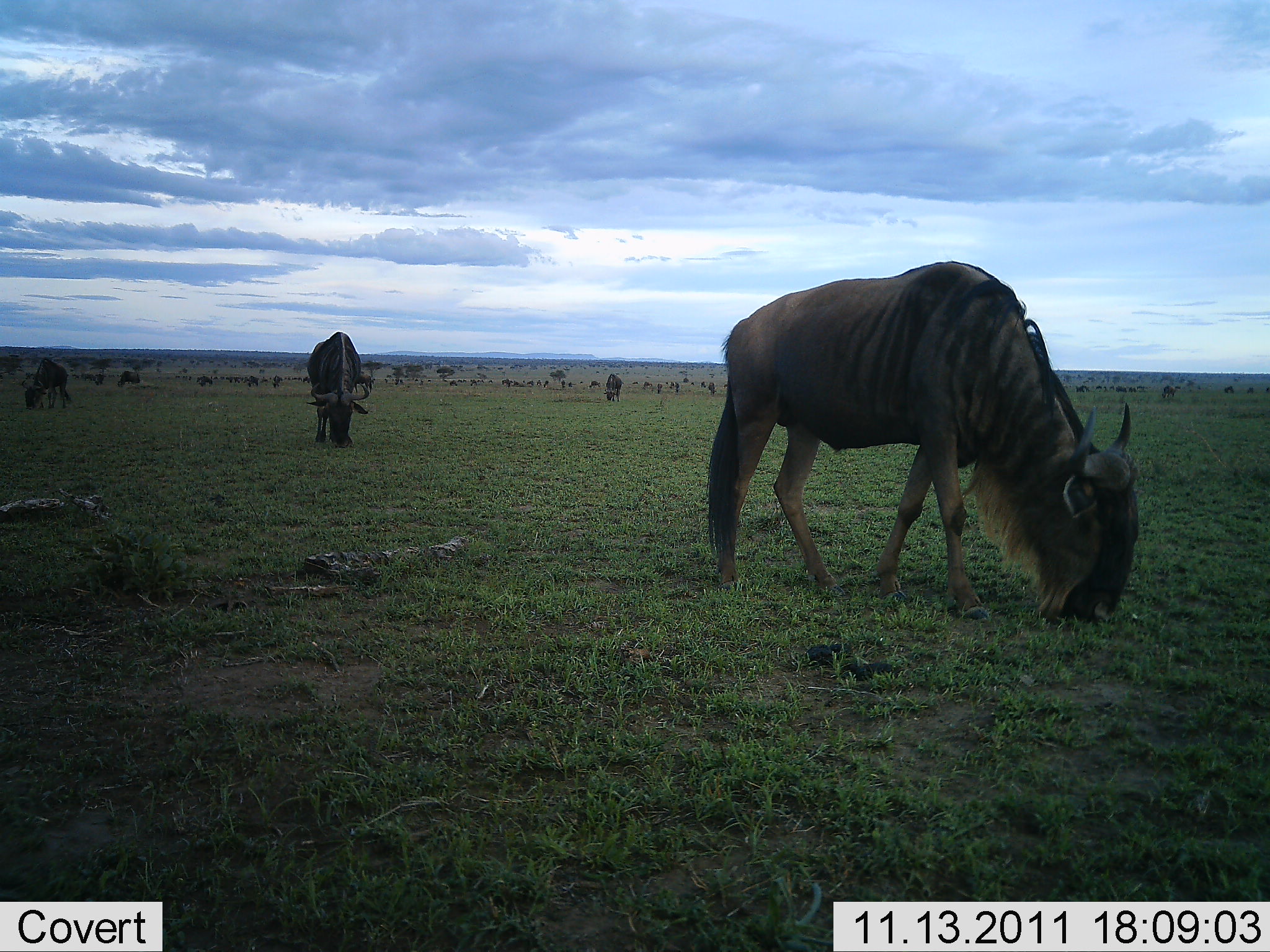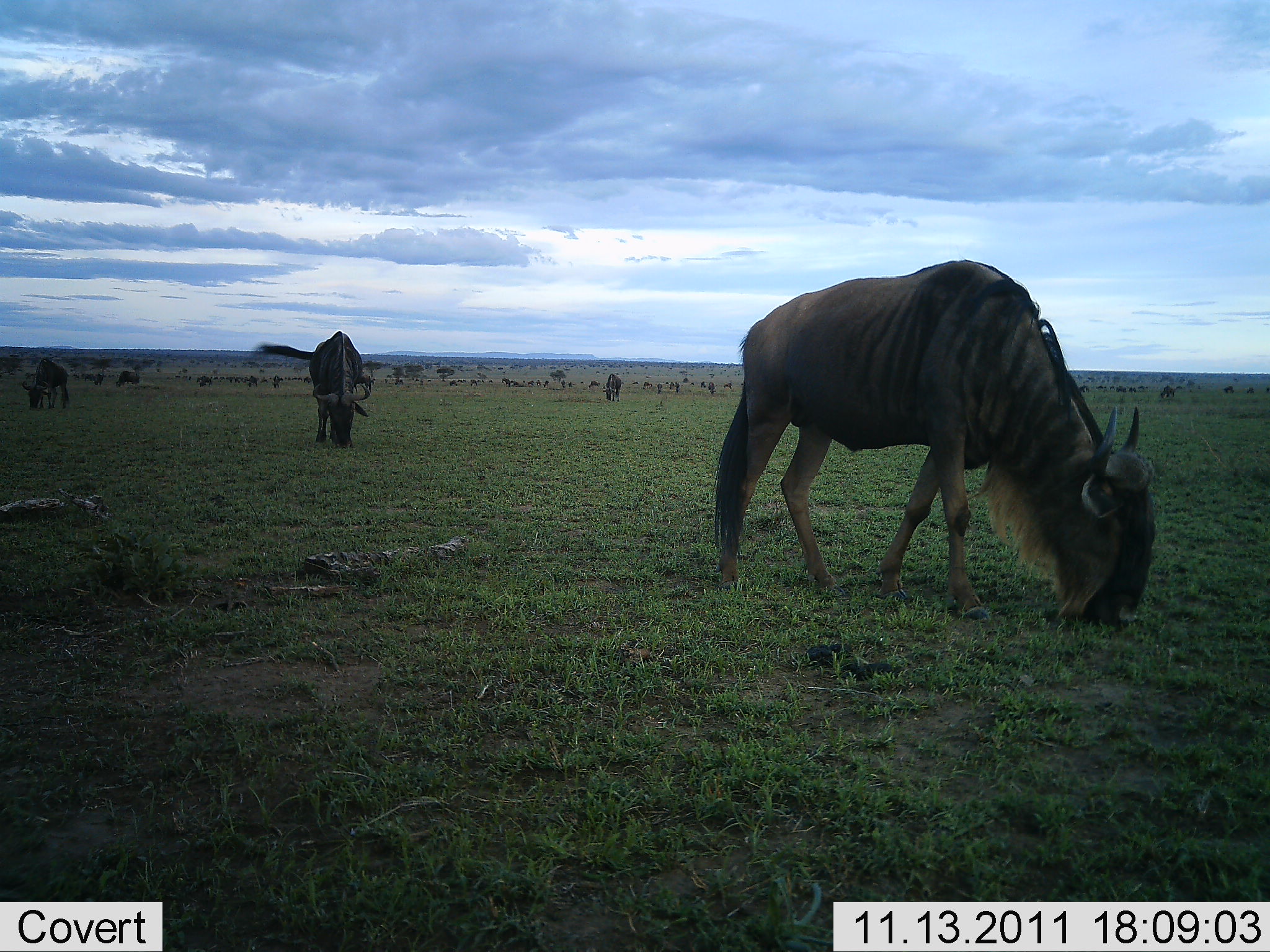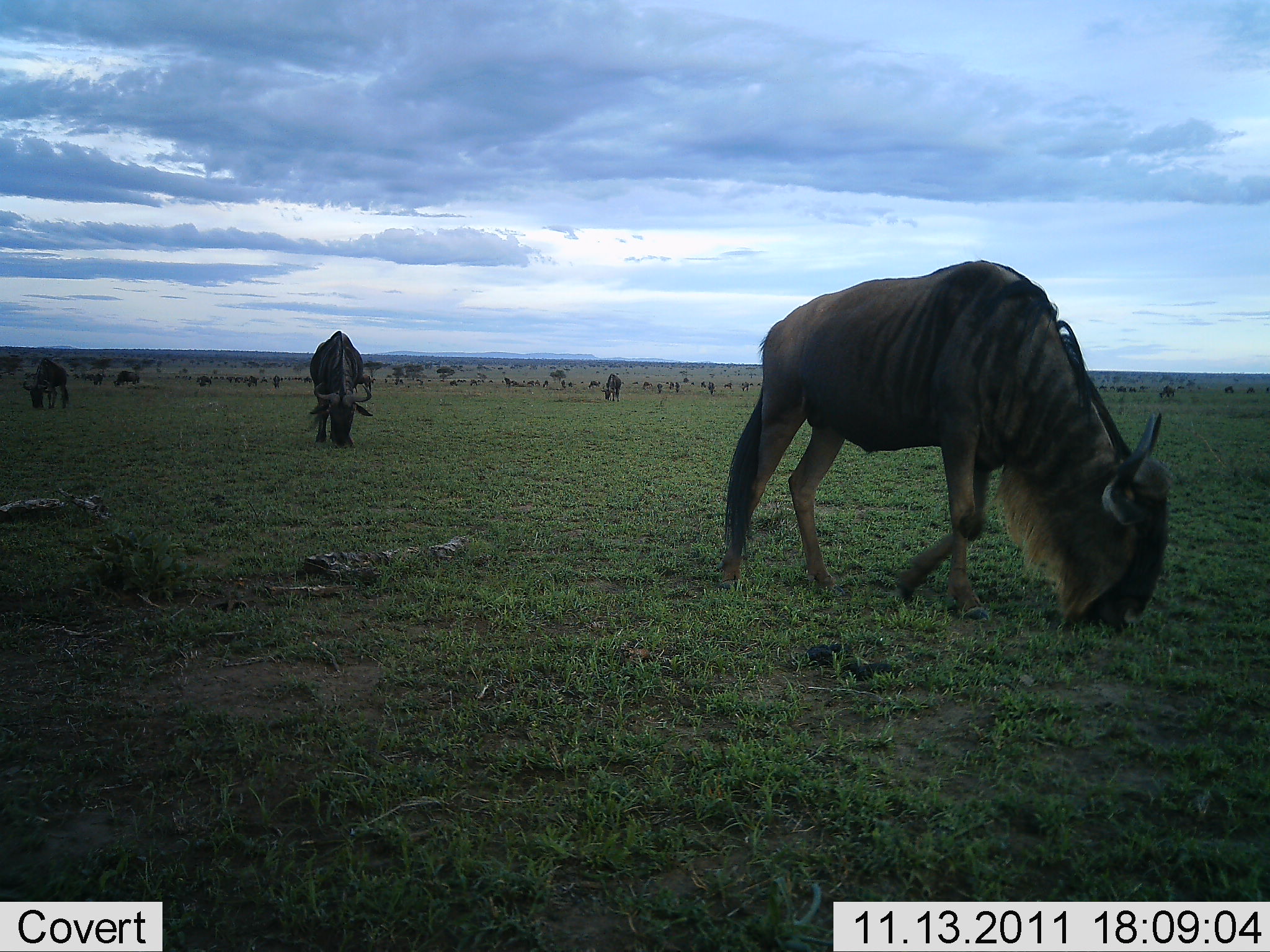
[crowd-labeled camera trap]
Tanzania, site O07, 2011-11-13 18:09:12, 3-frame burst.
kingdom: Animalia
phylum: Chordata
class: Mammalia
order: Artiodactyla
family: Bovidae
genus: Connochaetes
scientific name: Connochaetes taurinus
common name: blue wildebeest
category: wildebeest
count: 11-50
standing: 0%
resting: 0%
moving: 0%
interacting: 0%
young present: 0%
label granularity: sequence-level